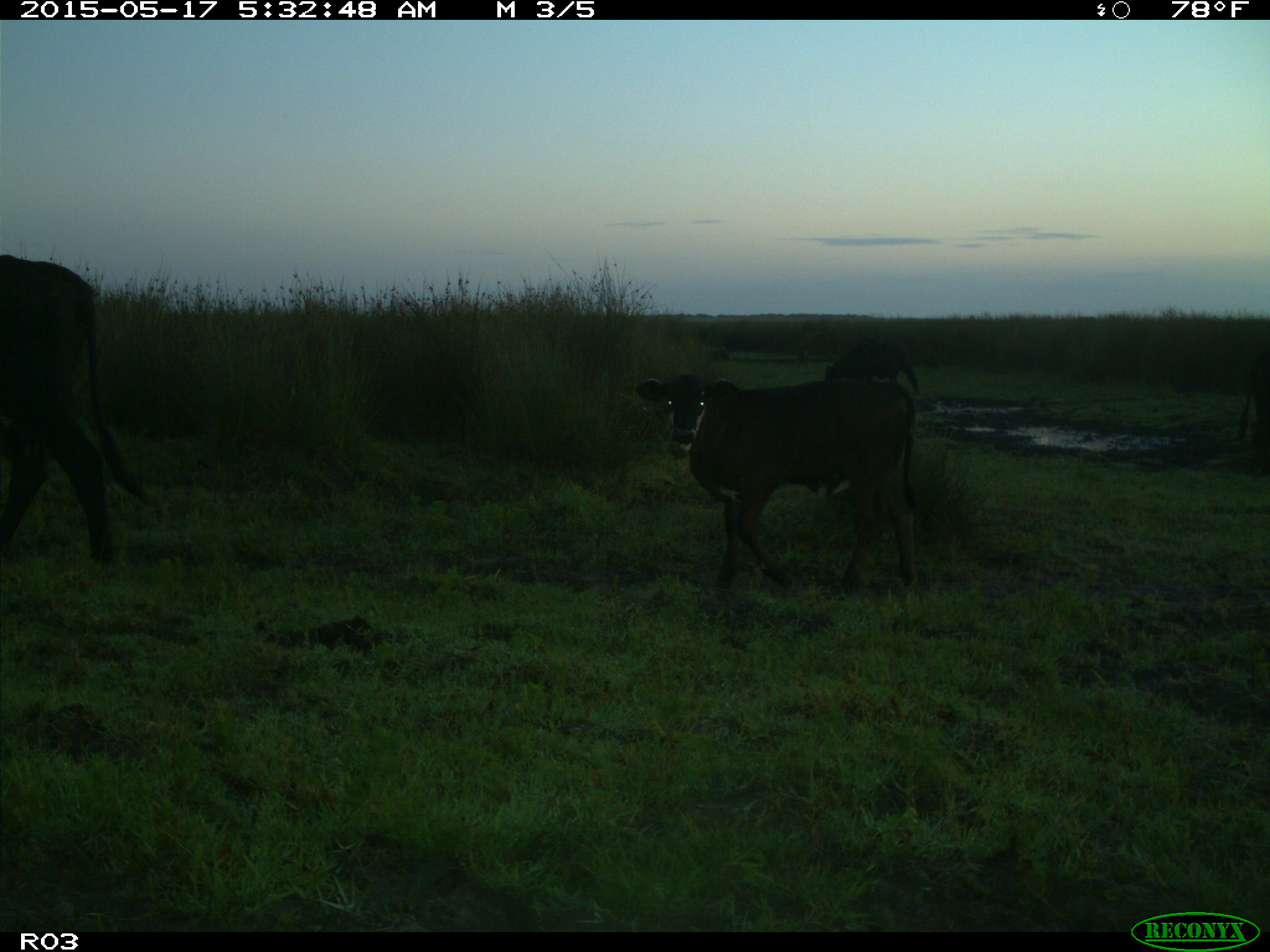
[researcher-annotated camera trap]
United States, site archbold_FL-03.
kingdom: Animalia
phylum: Chordata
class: Mammalia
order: Artiodactyla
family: Suidae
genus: Sus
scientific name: Sus scrofa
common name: wild boar